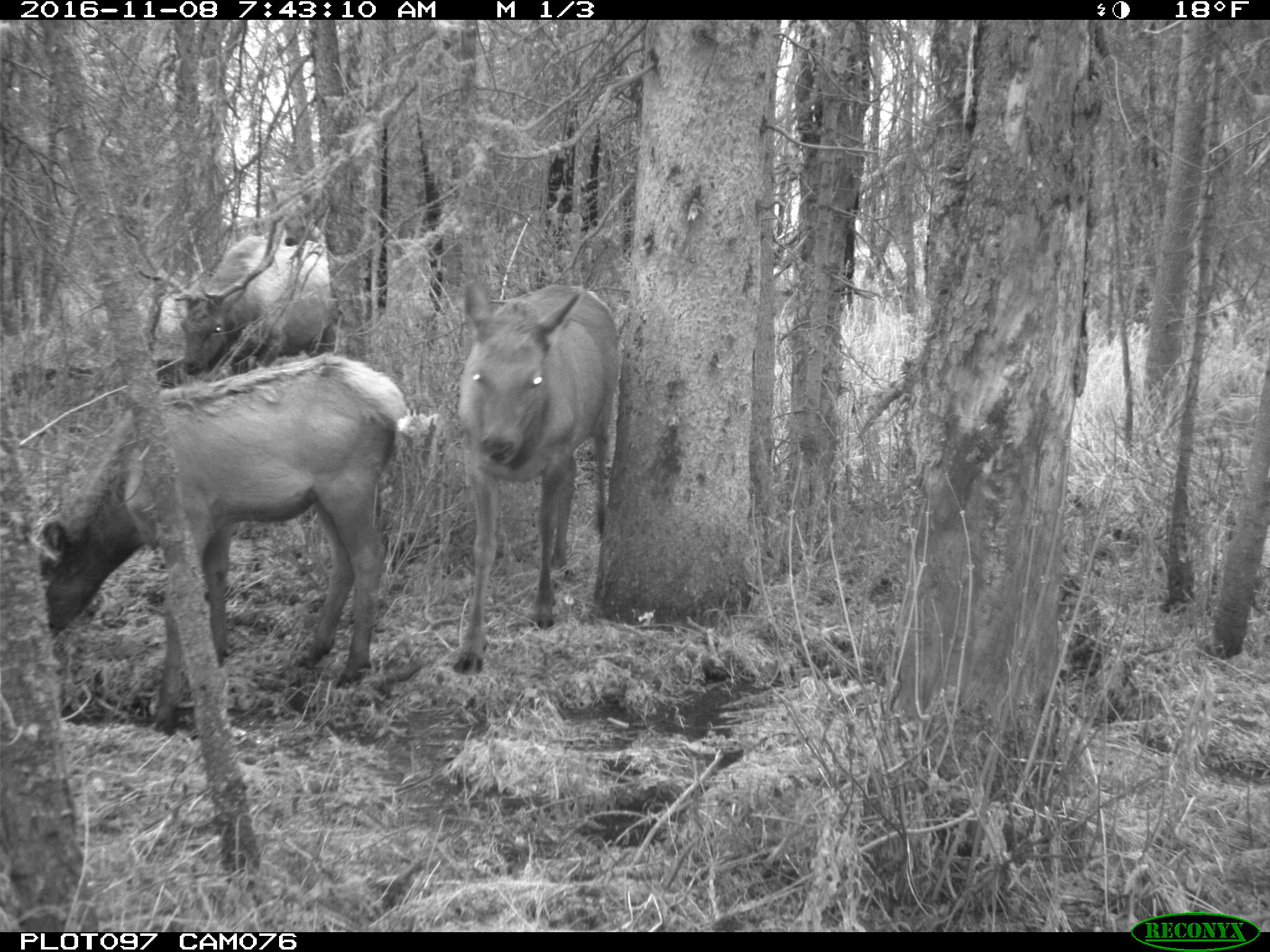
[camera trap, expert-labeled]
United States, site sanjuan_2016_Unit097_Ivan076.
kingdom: Animalia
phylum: Chordata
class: Mammalia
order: Artiodactyla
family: Cervidae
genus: Cervus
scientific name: Cervus elaphus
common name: red deer